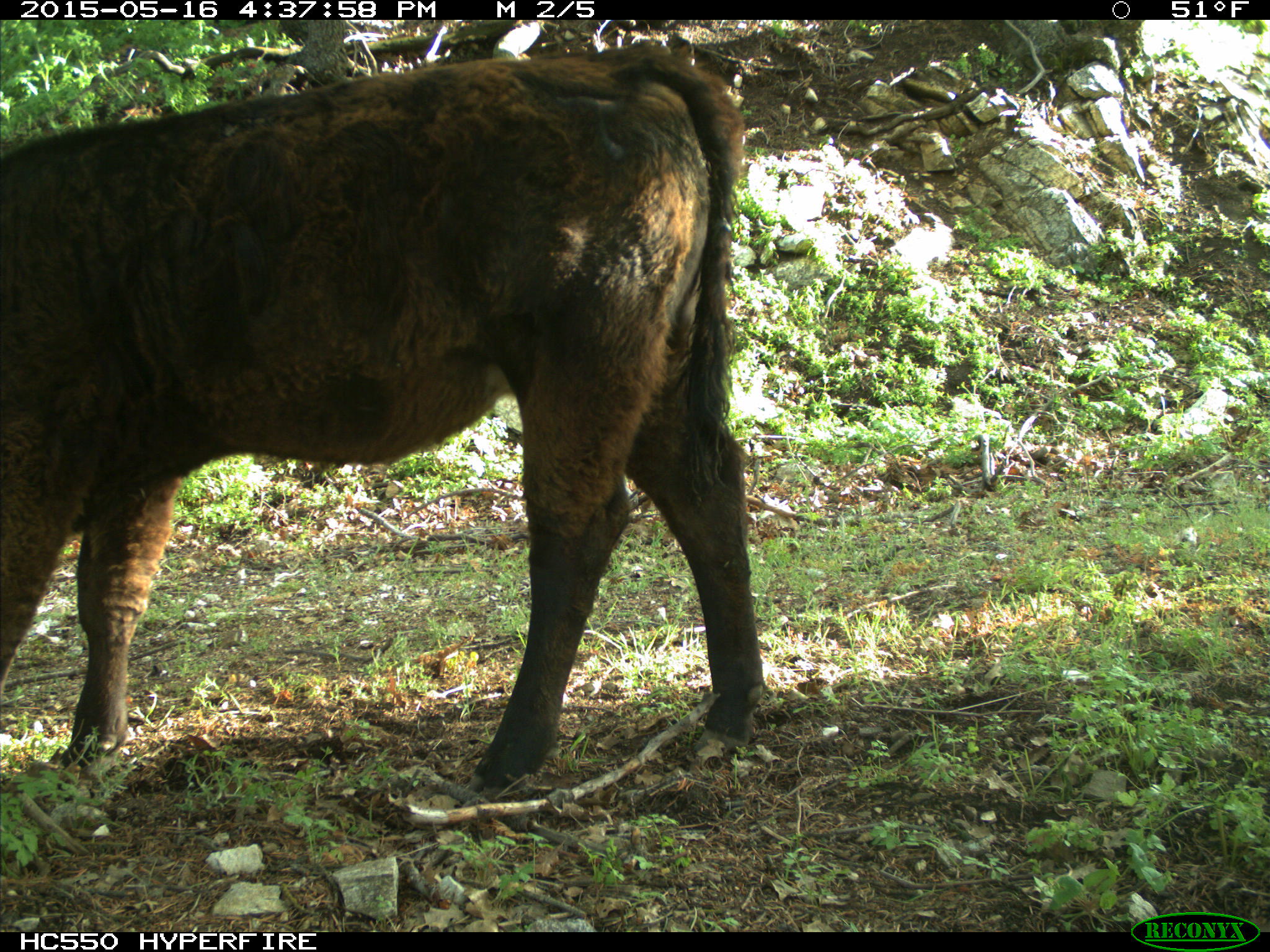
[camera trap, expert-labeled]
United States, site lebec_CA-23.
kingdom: Animalia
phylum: Chordata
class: Mammalia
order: Artiodactyla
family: Bovidae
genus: Bos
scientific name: Bos taurus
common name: domestic cow